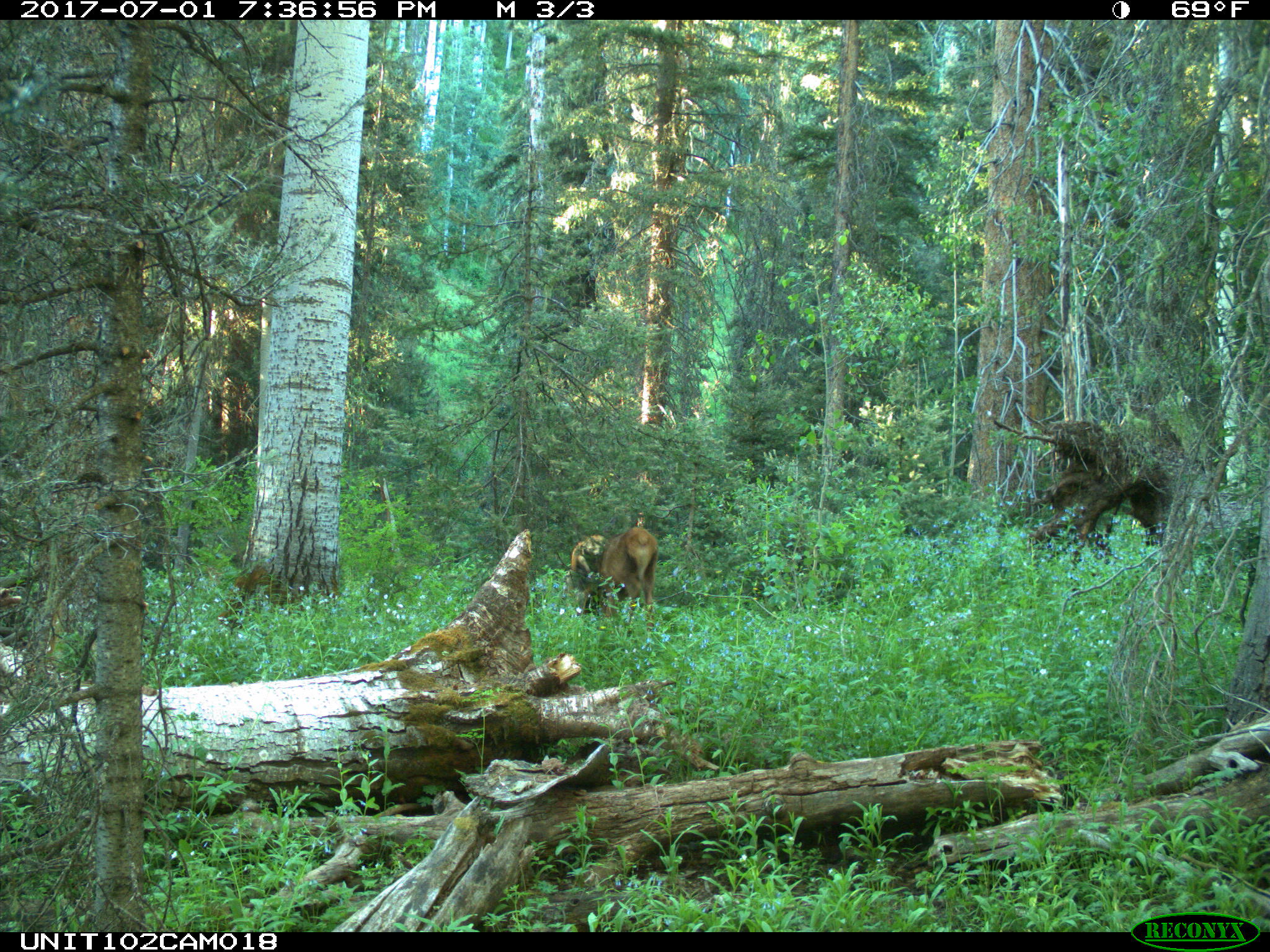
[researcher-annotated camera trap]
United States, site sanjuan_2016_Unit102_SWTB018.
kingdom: Animalia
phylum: Chordata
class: Mammalia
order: Artiodactyla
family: Cervidae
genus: Cervus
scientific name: Cervus elaphus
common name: red deer